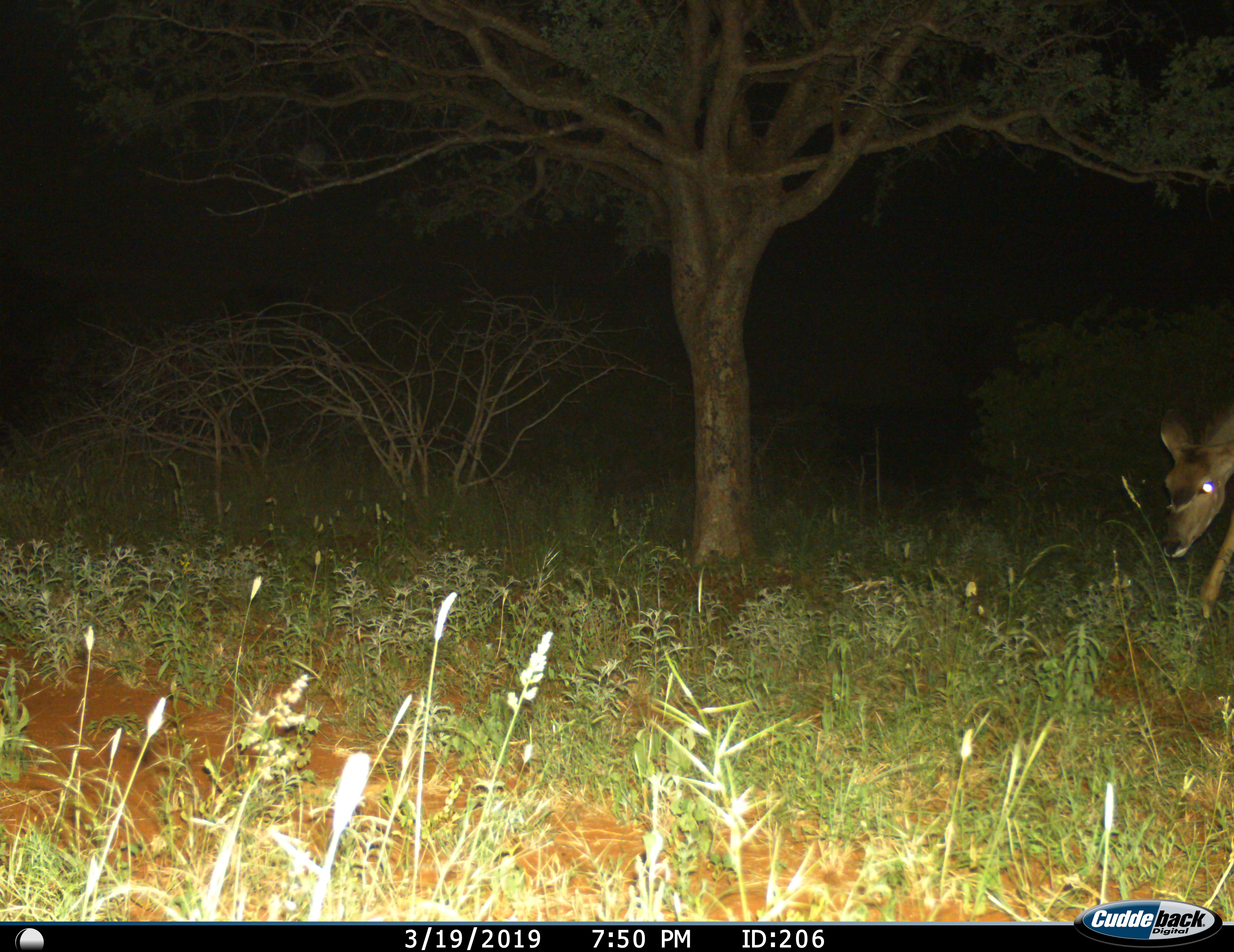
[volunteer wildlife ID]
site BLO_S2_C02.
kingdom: Animalia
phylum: Chordata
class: Mammalia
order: Artiodactyla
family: Bovidae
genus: Tragelaphus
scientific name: Tragelaphus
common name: kudu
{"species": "kudu (Tragelaphus)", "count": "1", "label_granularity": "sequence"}